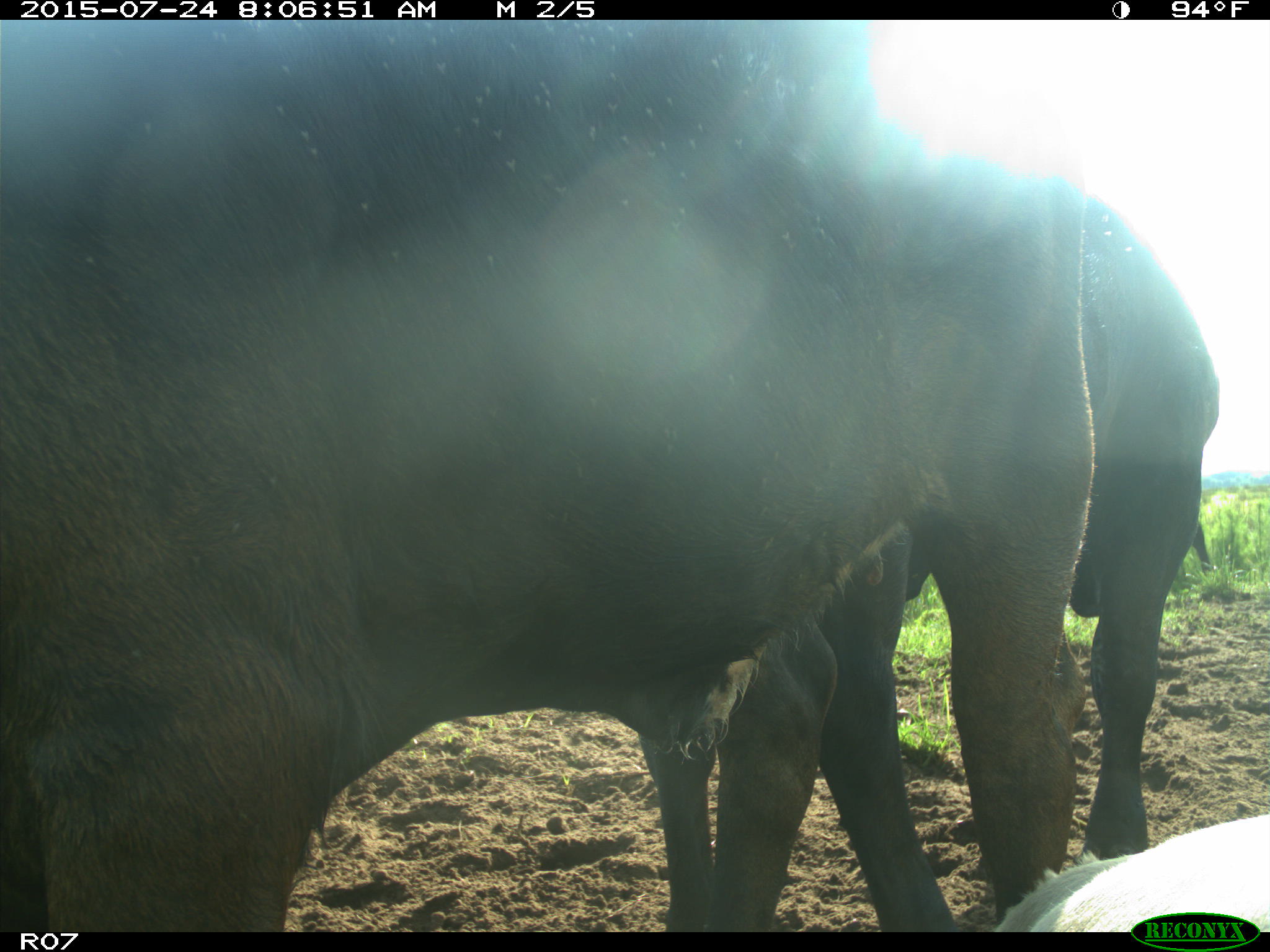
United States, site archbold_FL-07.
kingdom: Animalia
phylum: Chordata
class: Mammalia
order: Artiodactyla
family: Bovidae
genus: Bos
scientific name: Bos taurus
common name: domestic cow